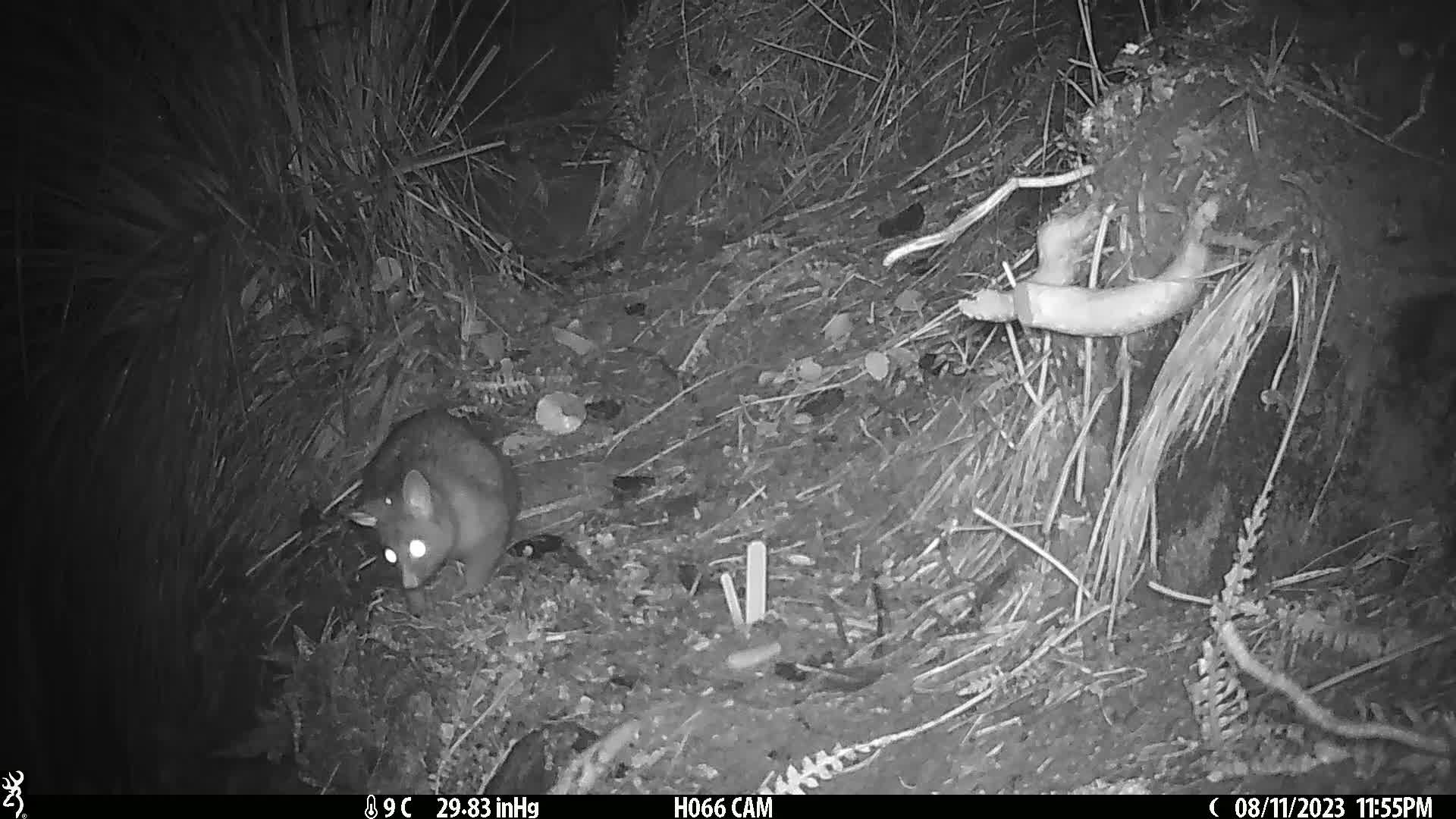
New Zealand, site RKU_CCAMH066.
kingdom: Animalia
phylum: Chordata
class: Mammalia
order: Diprotodontia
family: Phalangeridae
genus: Trichosurus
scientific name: Trichosurus vulpecula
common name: common brushtail possum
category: possum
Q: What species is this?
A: Possum (common brushtail possum) (Trichosurus vulpecula).